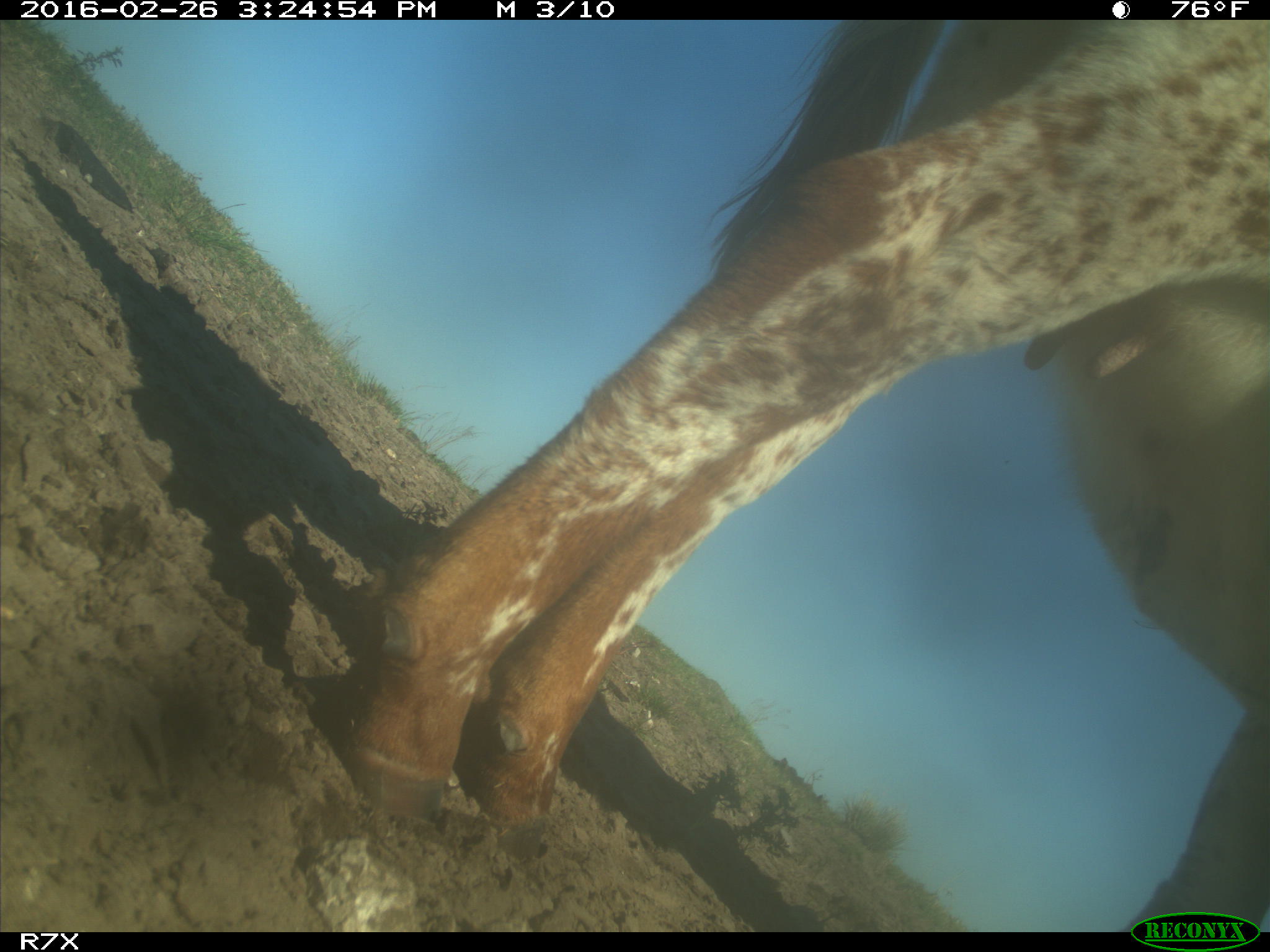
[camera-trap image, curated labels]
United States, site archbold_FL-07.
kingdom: Animalia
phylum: Chordata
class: Mammalia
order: Artiodactyla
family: Bovidae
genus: Bos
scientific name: Bos taurus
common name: domestic cow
Bos taurus (domestic cow).